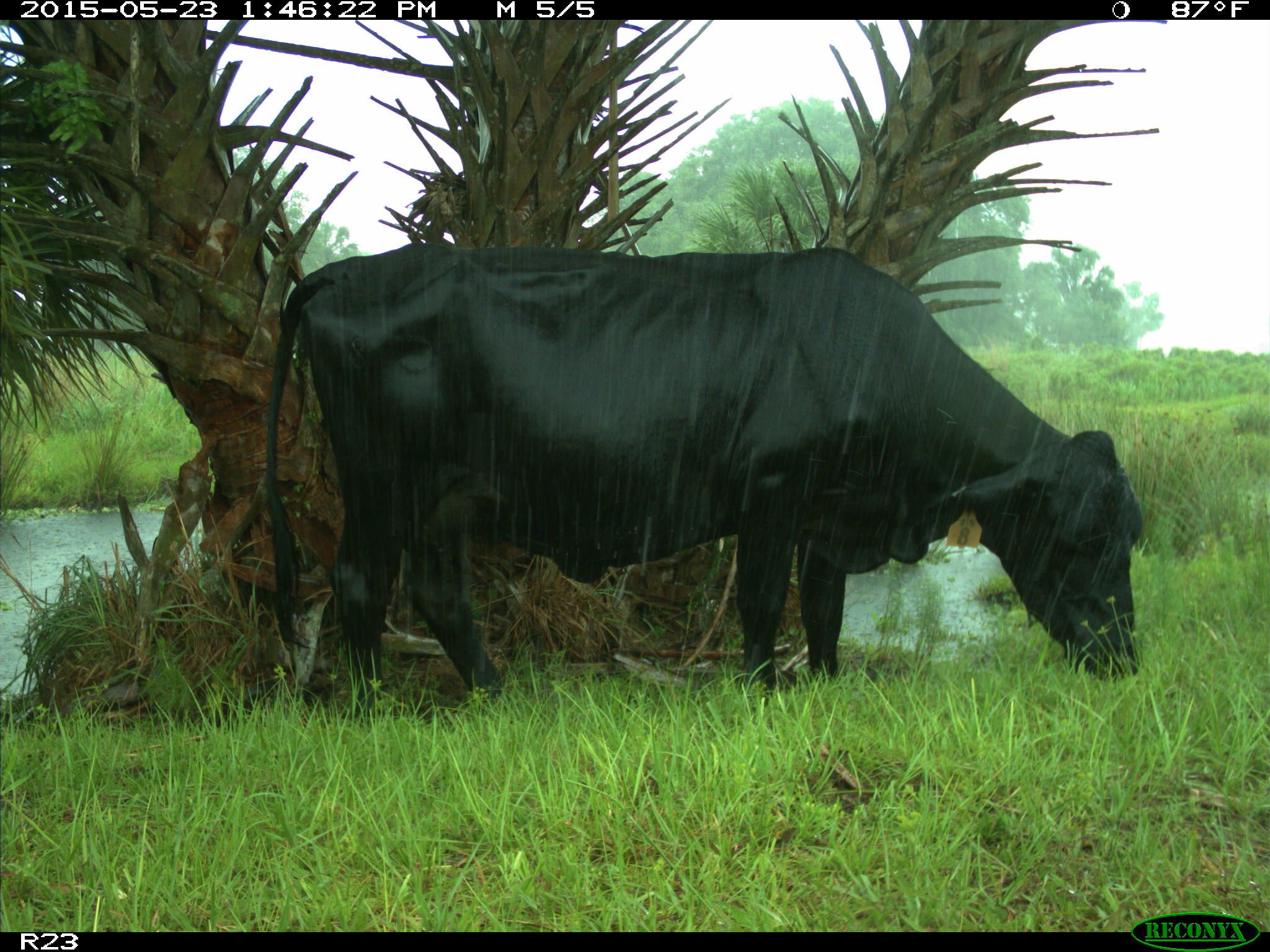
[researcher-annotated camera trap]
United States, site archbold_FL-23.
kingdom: Animalia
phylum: Chordata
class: Mammalia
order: Artiodactyla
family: Bovidae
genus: Bos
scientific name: Bos taurus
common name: domestic cow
Bos taurus (domestic cow).